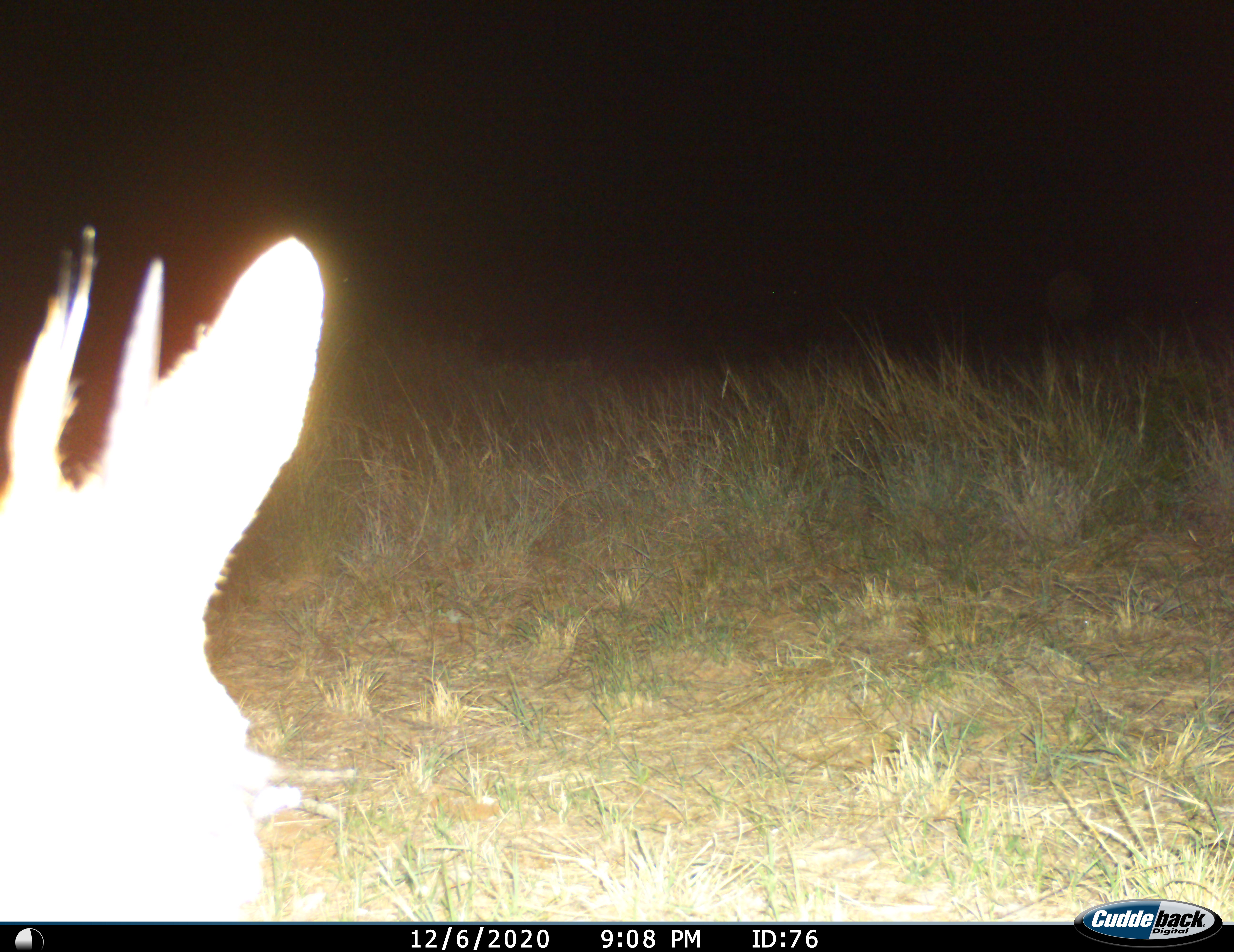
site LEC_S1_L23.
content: unidentified animal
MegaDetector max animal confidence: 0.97